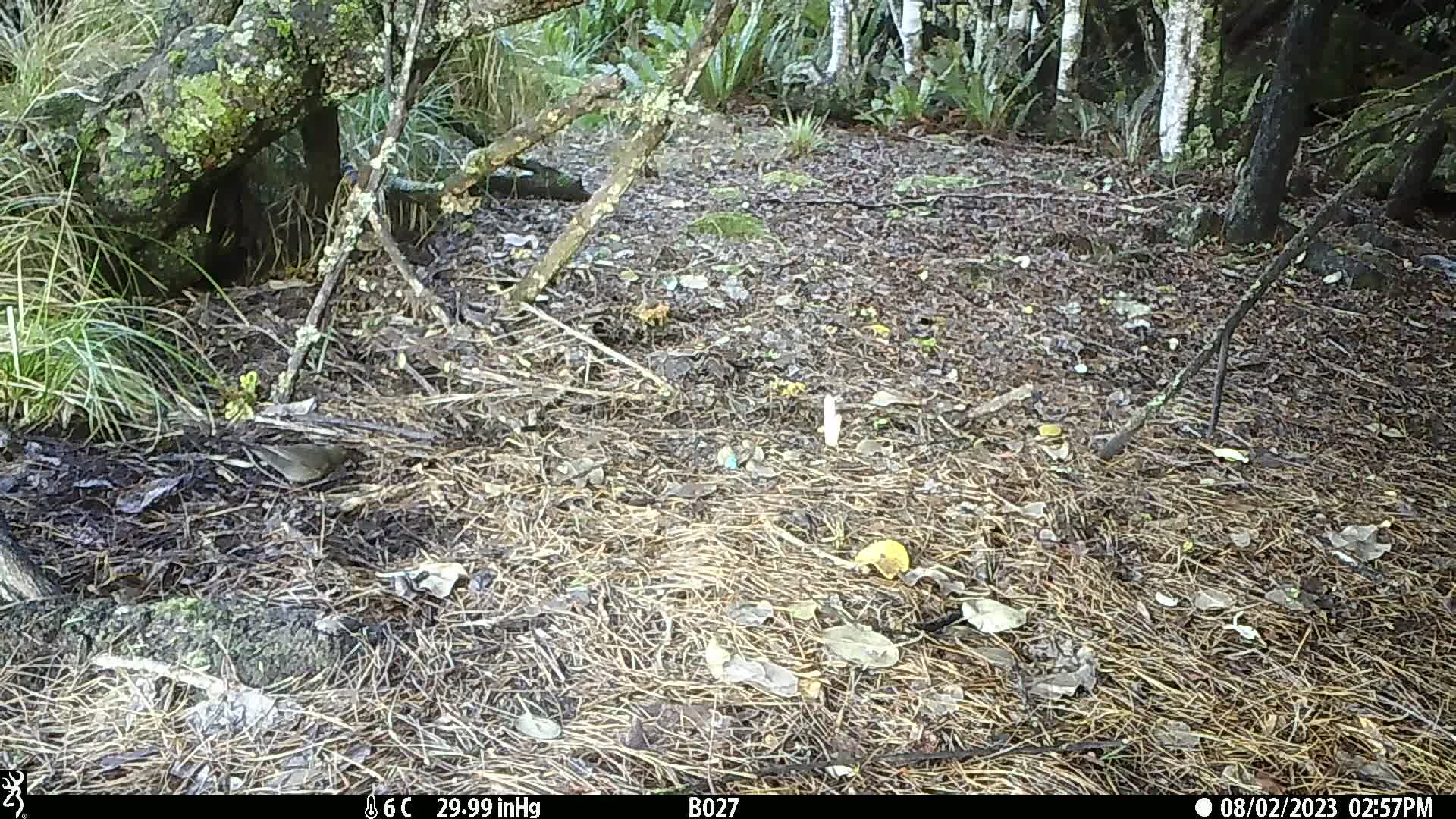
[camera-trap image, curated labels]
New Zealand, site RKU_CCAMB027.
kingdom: Animalia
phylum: Chordata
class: Aves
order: Passeriformes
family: Turdidae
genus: Turdus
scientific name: Turdus merula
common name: eurasian blackbird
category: blackbird